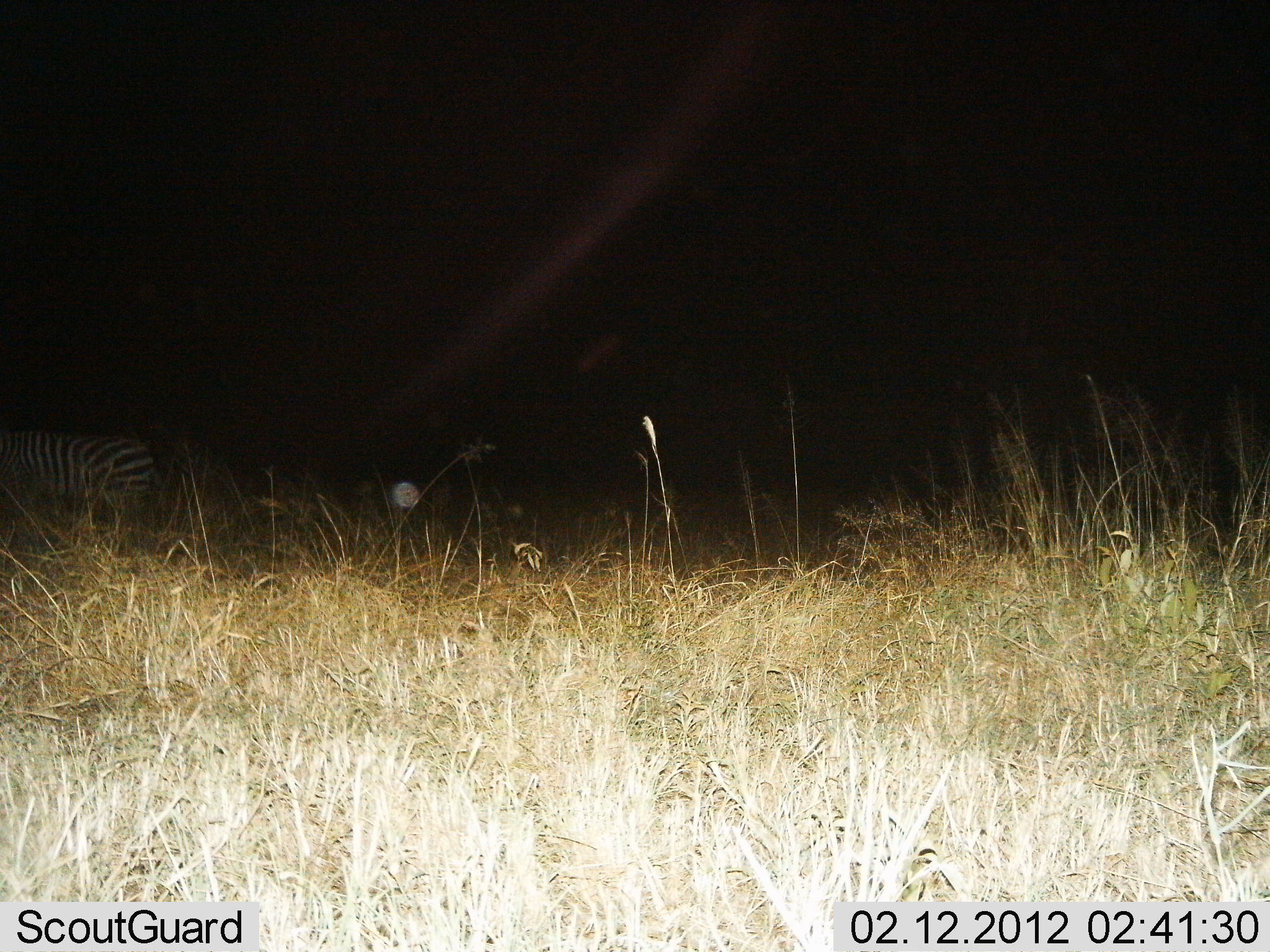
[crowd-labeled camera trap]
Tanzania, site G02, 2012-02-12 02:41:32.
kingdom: Animalia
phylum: Chordata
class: Mammalia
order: Perissodactyla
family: Equidae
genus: Equus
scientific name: Equus quagga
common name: plains zebra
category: zebra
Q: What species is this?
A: Zebra (plains zebra) (Equus quagga).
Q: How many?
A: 1.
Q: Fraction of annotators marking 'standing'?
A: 58%.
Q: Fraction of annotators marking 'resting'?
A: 0%.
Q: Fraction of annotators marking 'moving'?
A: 42%.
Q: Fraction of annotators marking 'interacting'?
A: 0%.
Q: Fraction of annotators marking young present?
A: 0%.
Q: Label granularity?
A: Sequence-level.